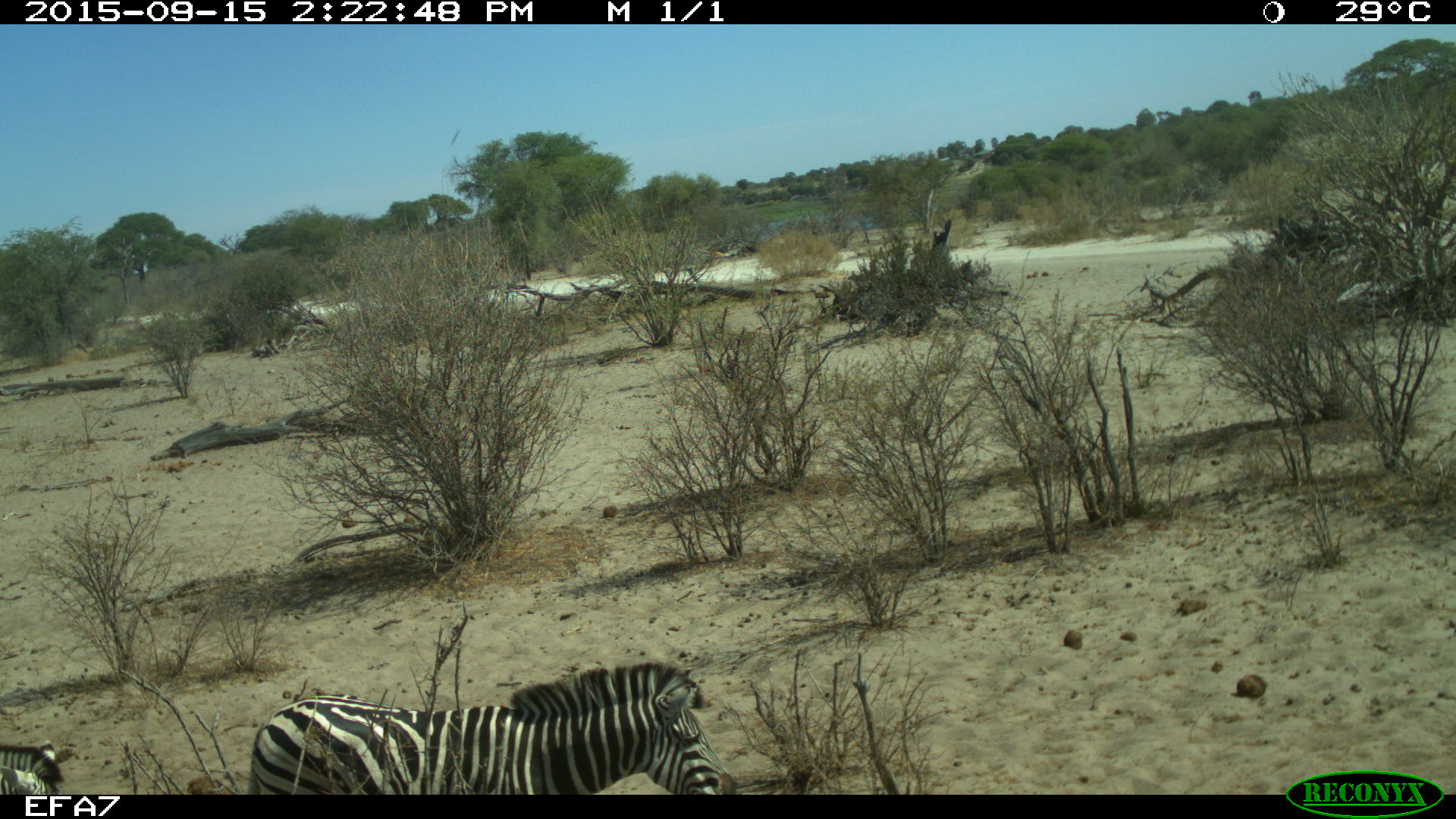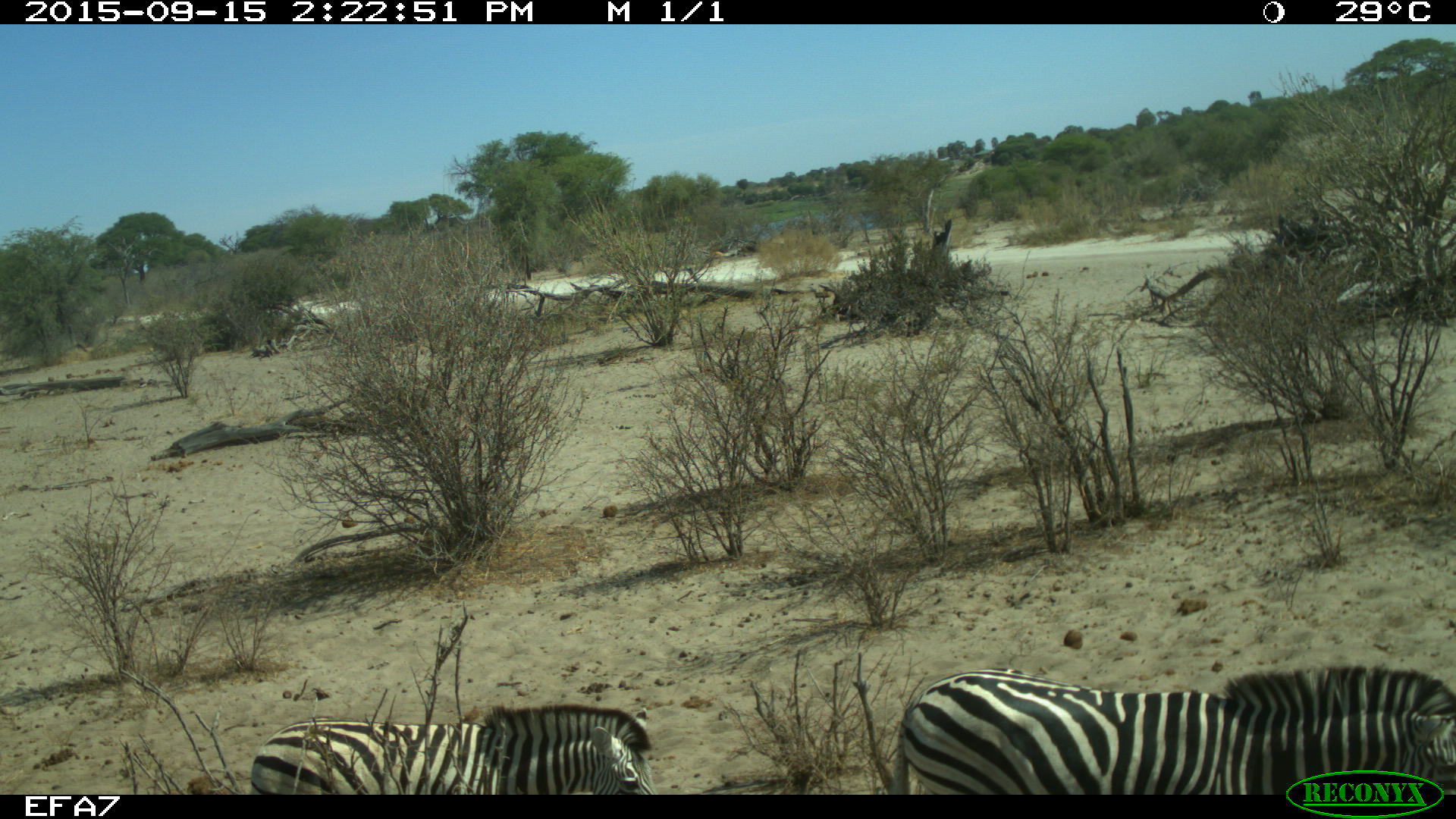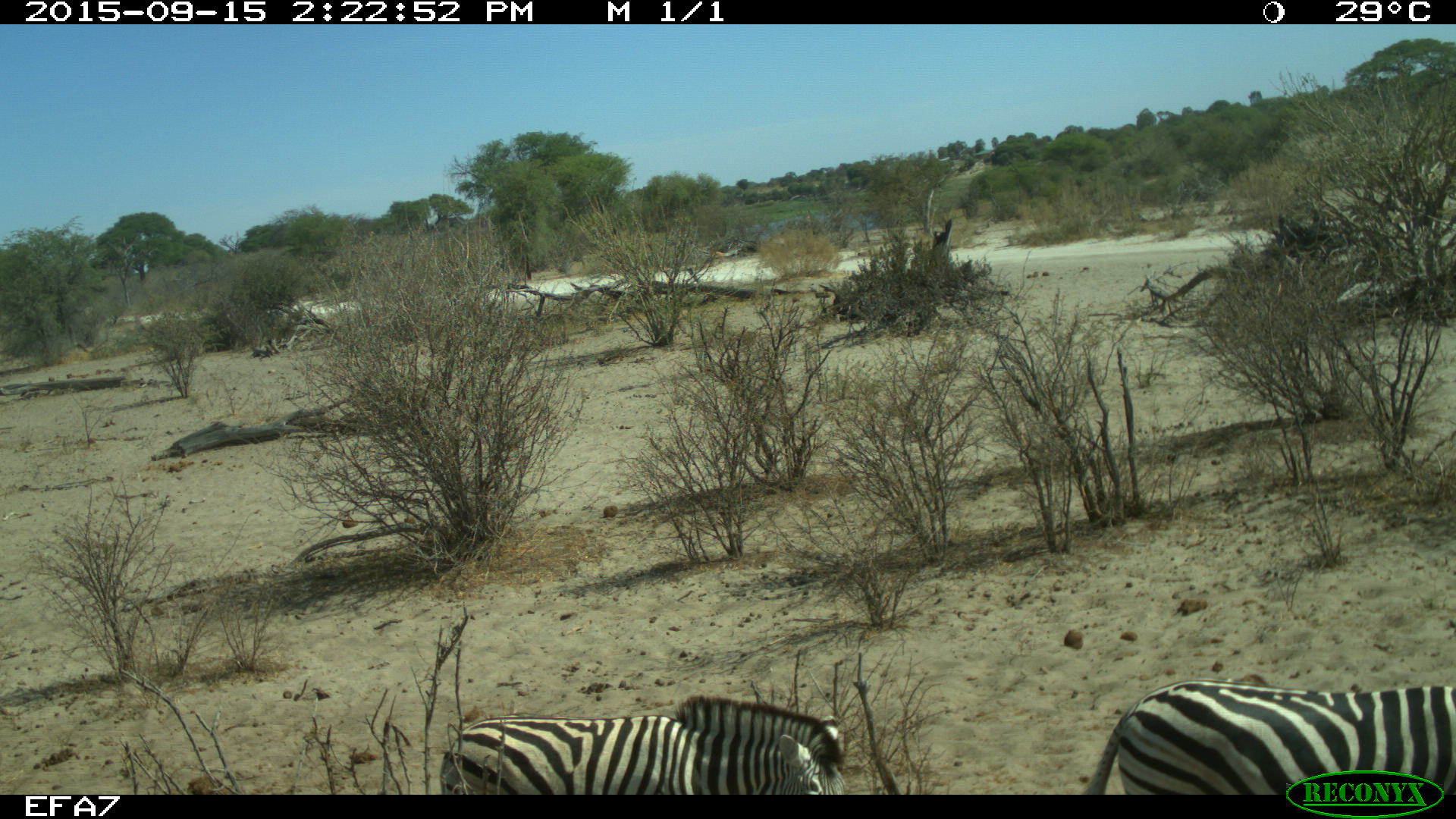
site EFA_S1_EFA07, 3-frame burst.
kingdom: Animalia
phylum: Chordata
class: Mammalia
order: Perissodactyla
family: Equidae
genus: Equus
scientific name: Equus quagga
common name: plains zebra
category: zebraplains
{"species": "zebraplains (plains zebra) (Equus quagga)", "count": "2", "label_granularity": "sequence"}